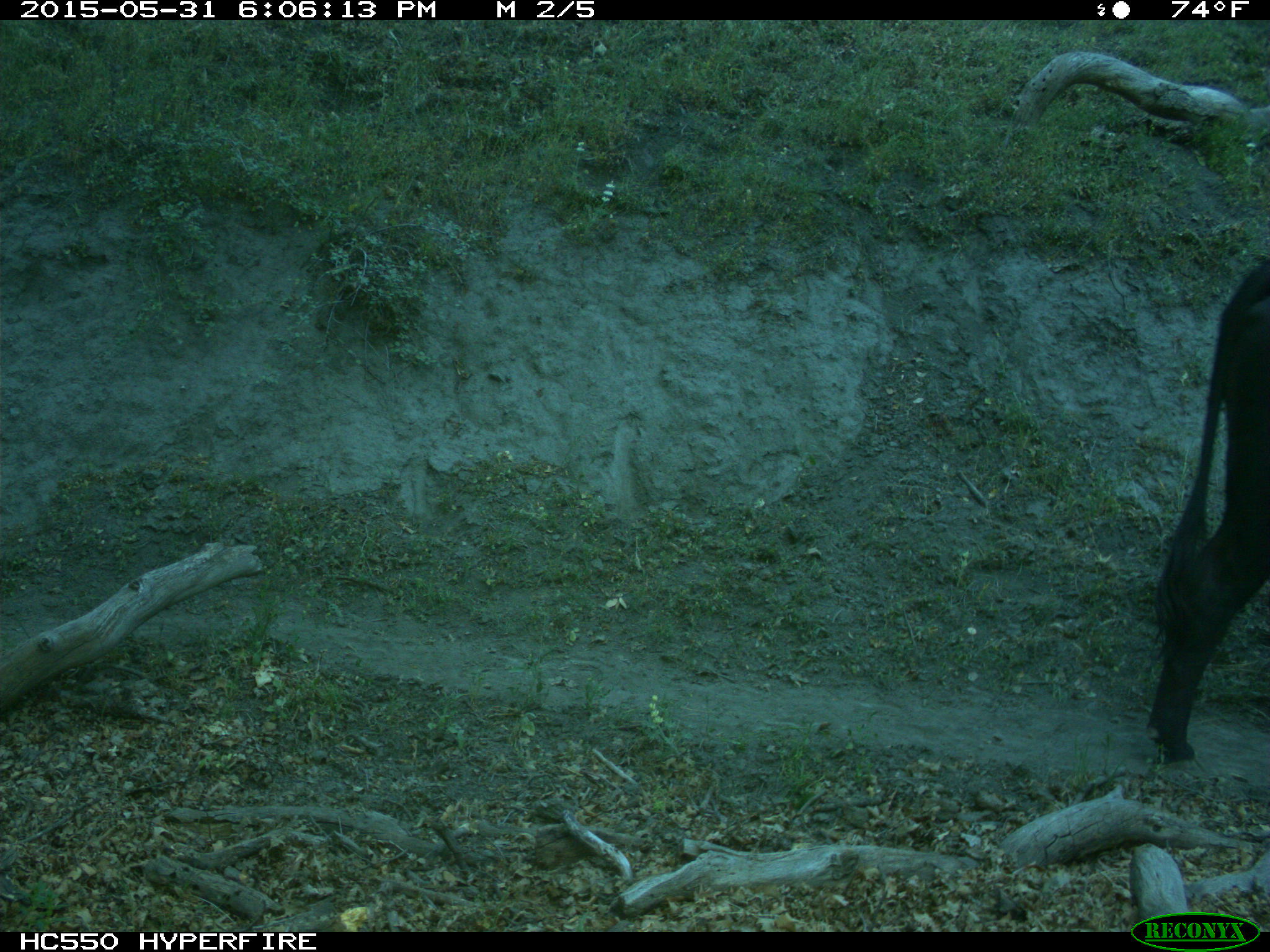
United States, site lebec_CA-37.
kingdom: Animalia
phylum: Chordata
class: Mammalia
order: Artiodactyla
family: Bovidae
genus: Bos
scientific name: Bos taurus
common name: domestic cow